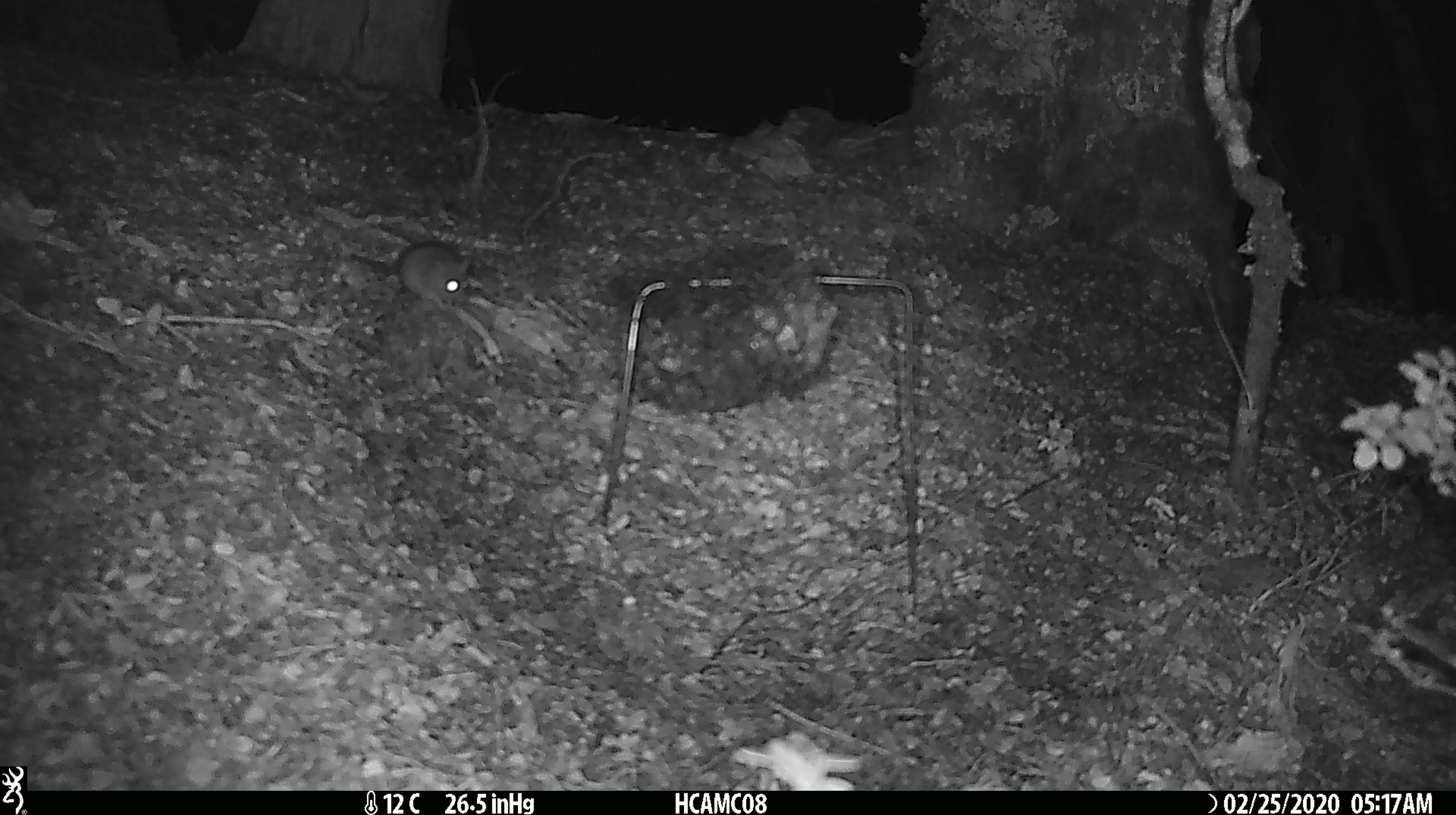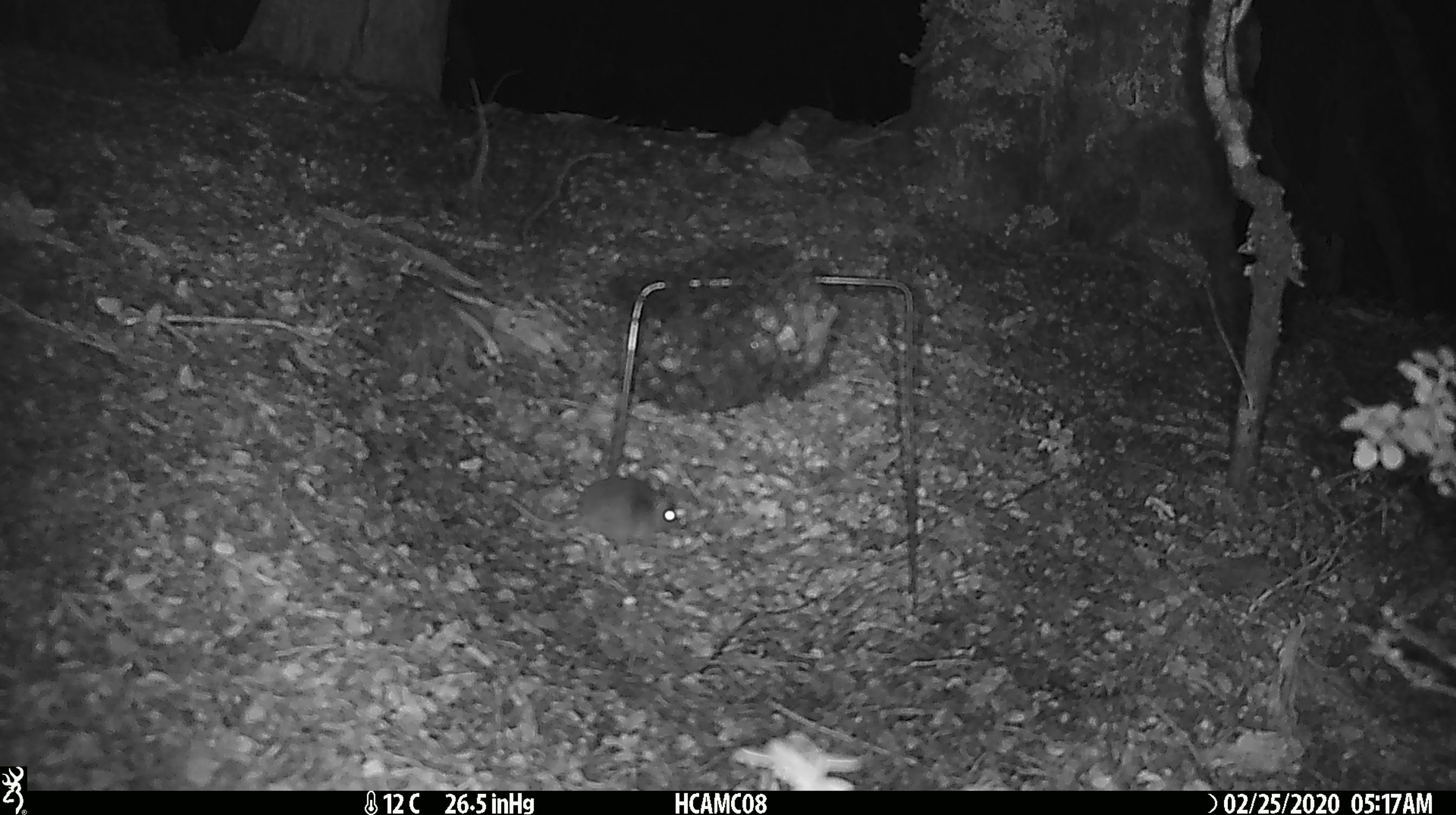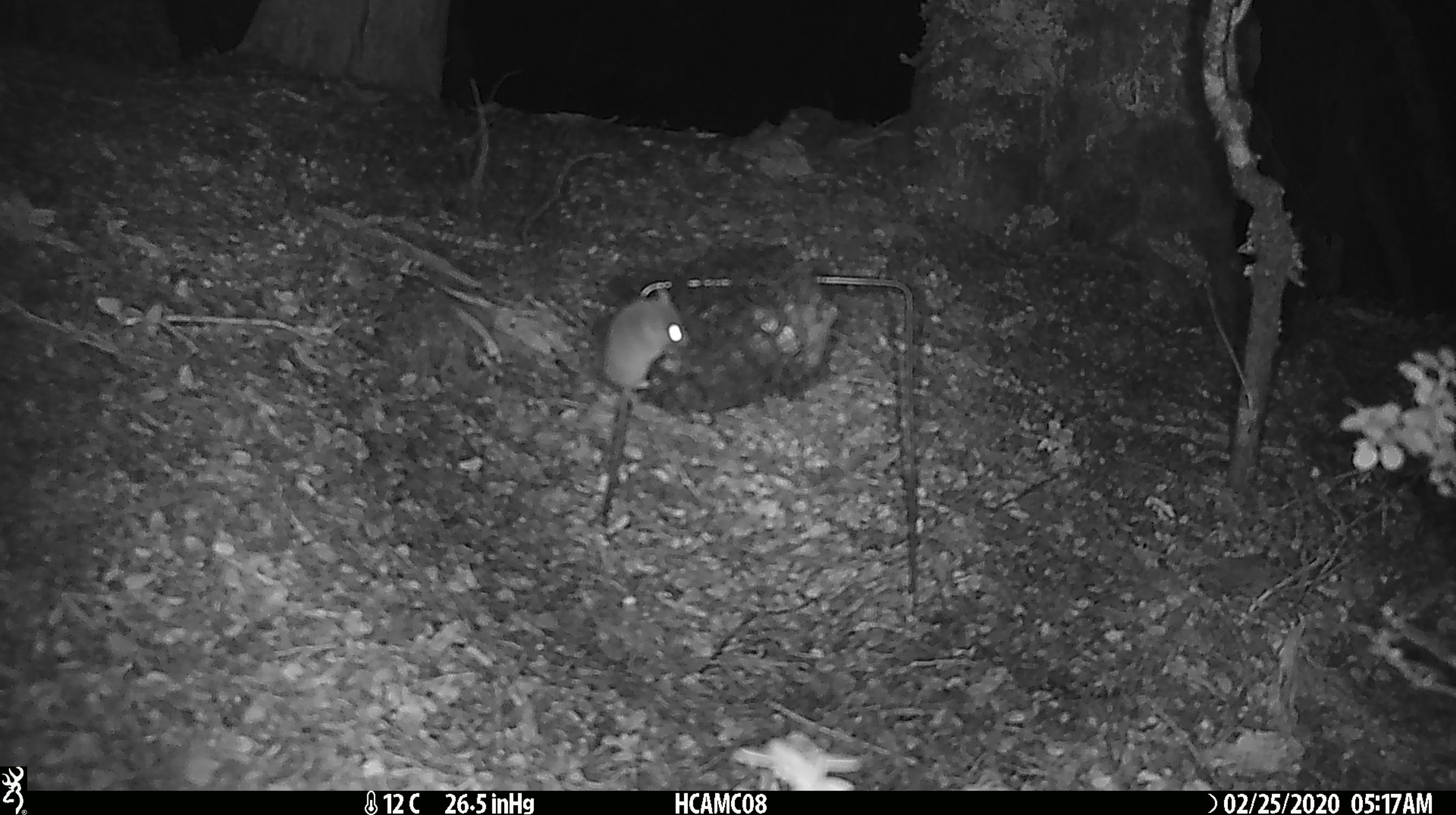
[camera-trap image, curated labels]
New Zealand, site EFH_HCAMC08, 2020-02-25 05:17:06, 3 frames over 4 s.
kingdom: Animalia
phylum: Chordata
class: Mammalia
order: Rodentia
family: Muridae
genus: Mus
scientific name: Mus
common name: mouse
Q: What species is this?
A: Mouse (Mus).